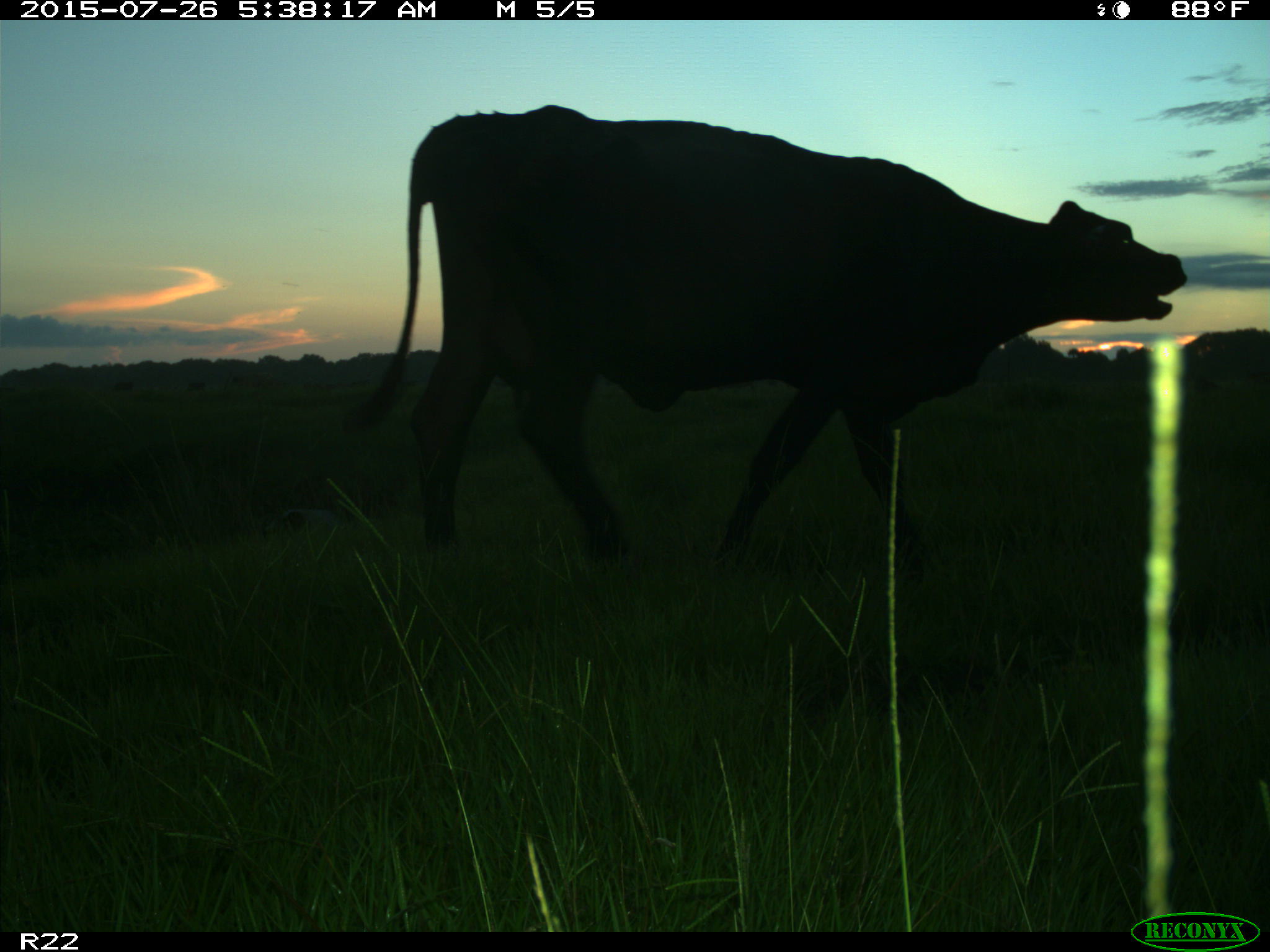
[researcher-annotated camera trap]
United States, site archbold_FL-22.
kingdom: Animalia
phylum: Chordata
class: Mammalia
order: Artiodactyla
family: Bovidae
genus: Bos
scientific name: Bos taurus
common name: domestic cow